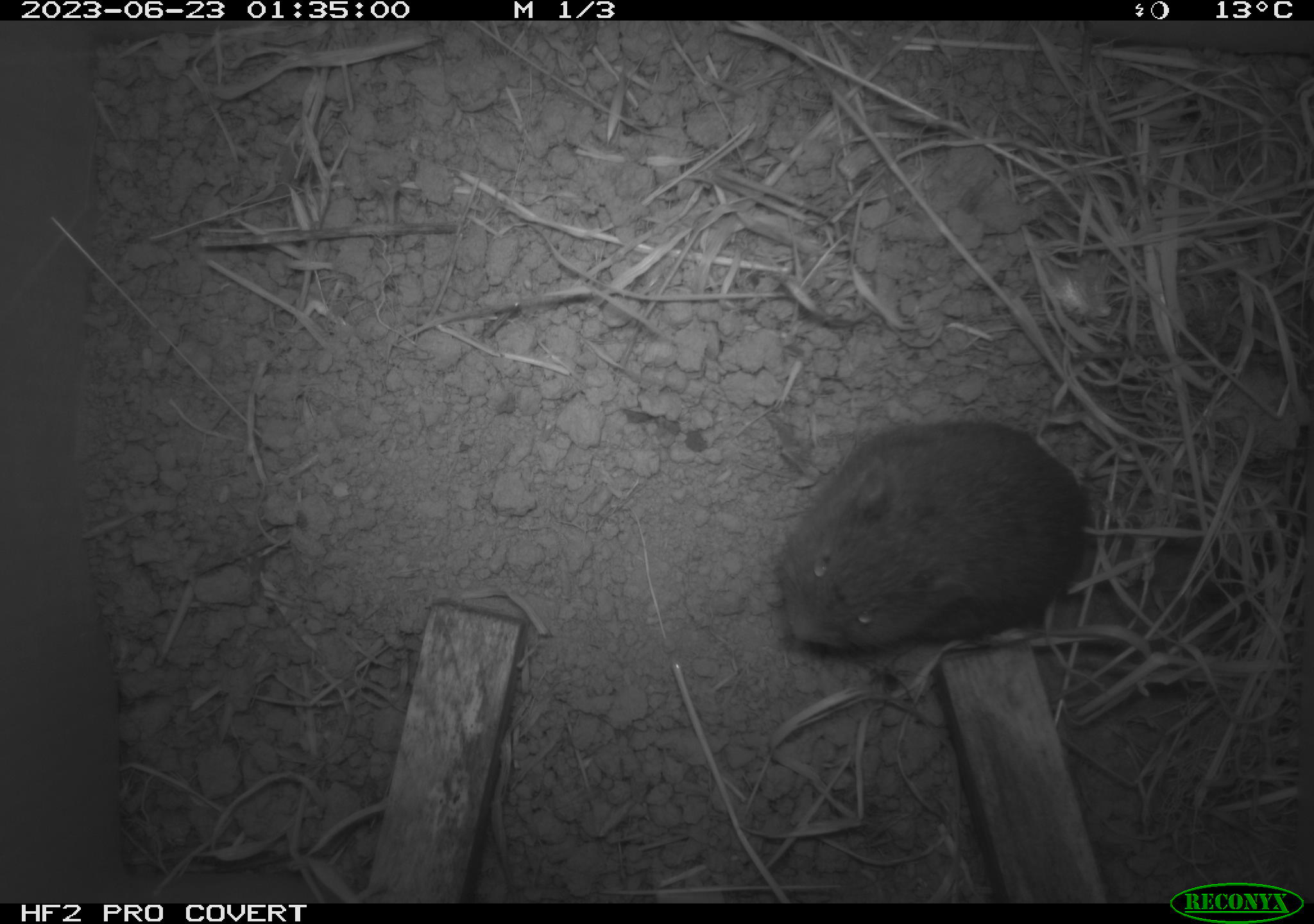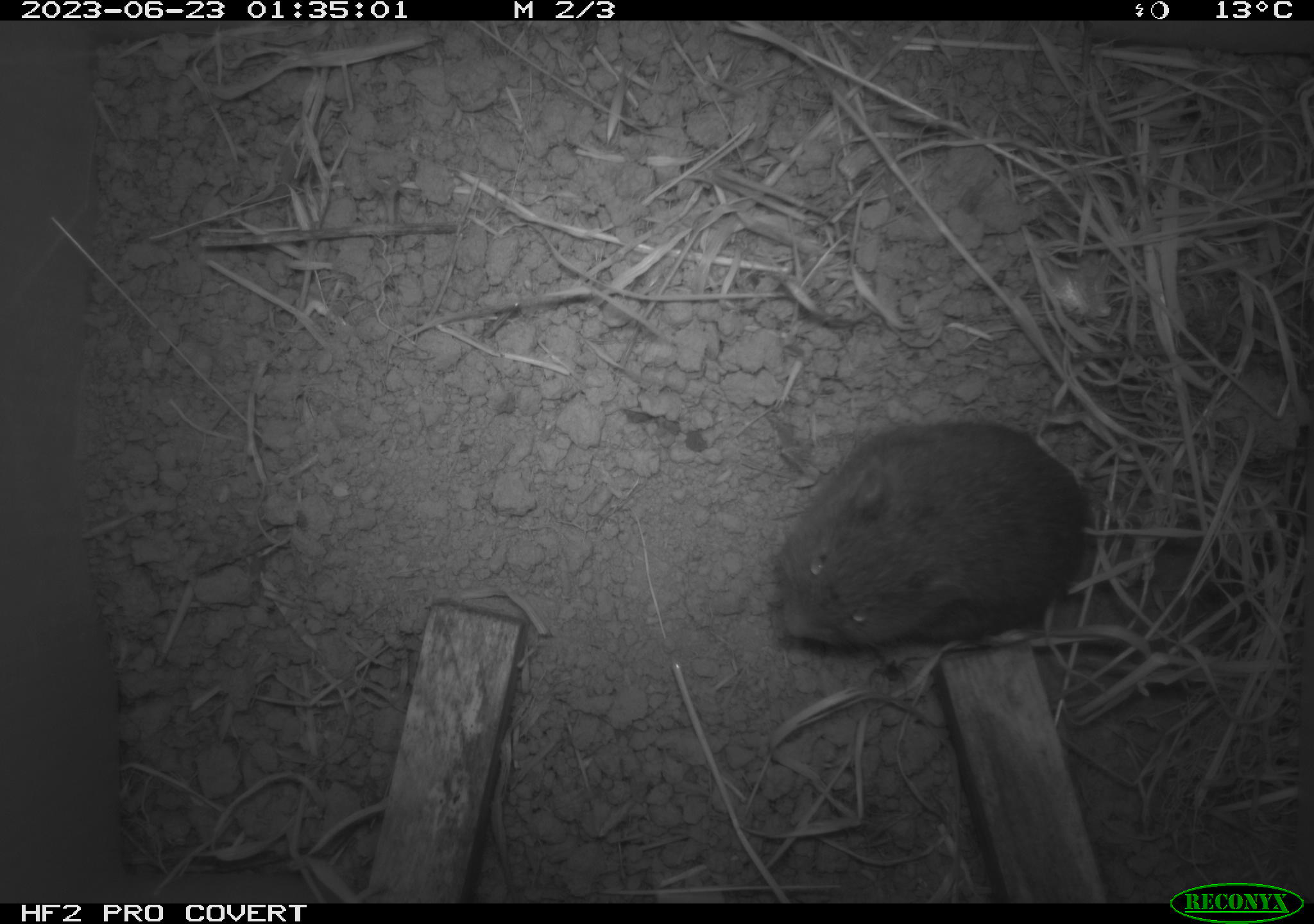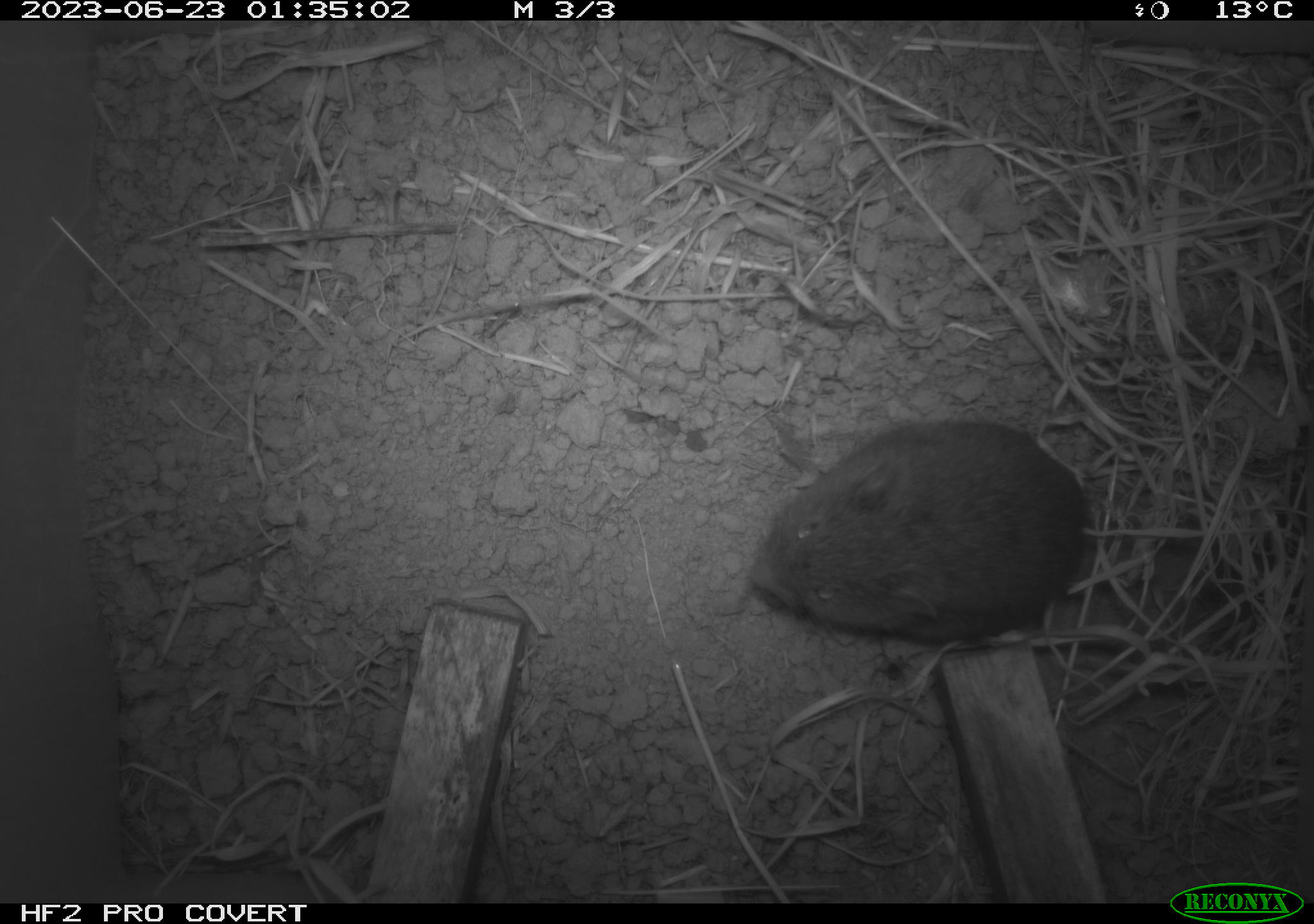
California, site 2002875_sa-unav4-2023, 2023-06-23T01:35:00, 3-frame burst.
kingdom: Animalia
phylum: Chordata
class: Mammalia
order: Rodentia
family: Cricetidae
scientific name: Arvicolinae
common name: voles, lemmings, and muskrats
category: arvicolinae subfamily